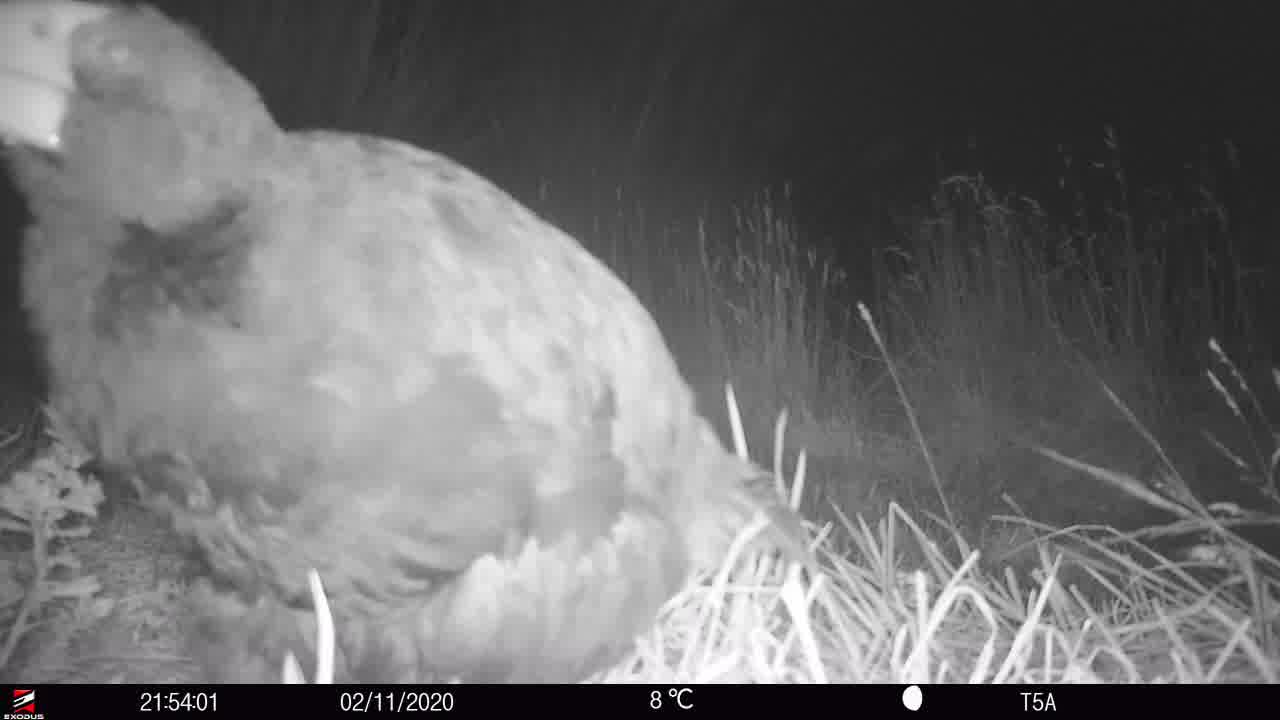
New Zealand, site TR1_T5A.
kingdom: Animalia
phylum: Chordata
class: Aves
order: Gruiformes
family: Rallidae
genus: Porphyrio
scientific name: Porphyrio mantelli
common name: takahe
Takahe (Porphyrio mantelli).